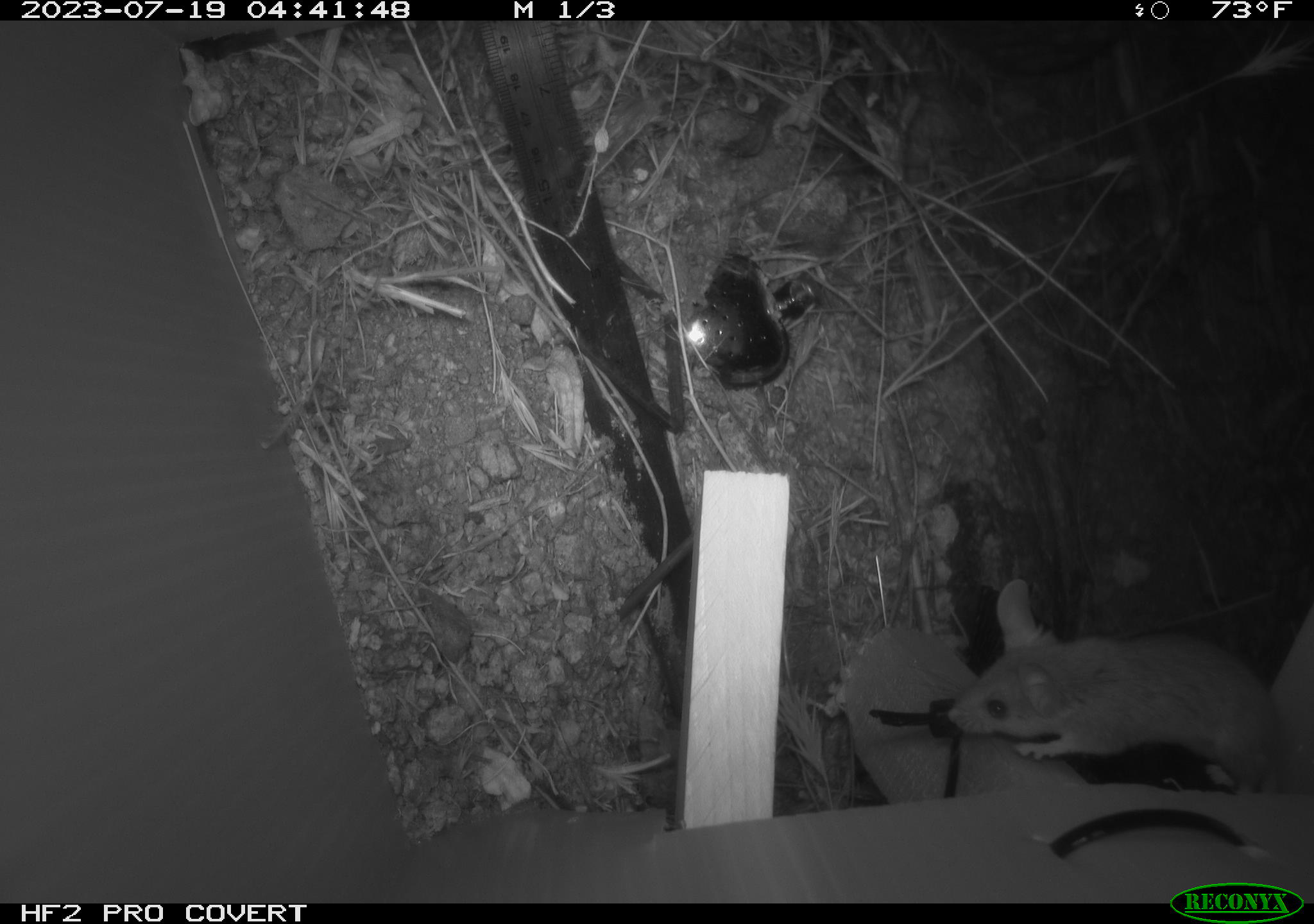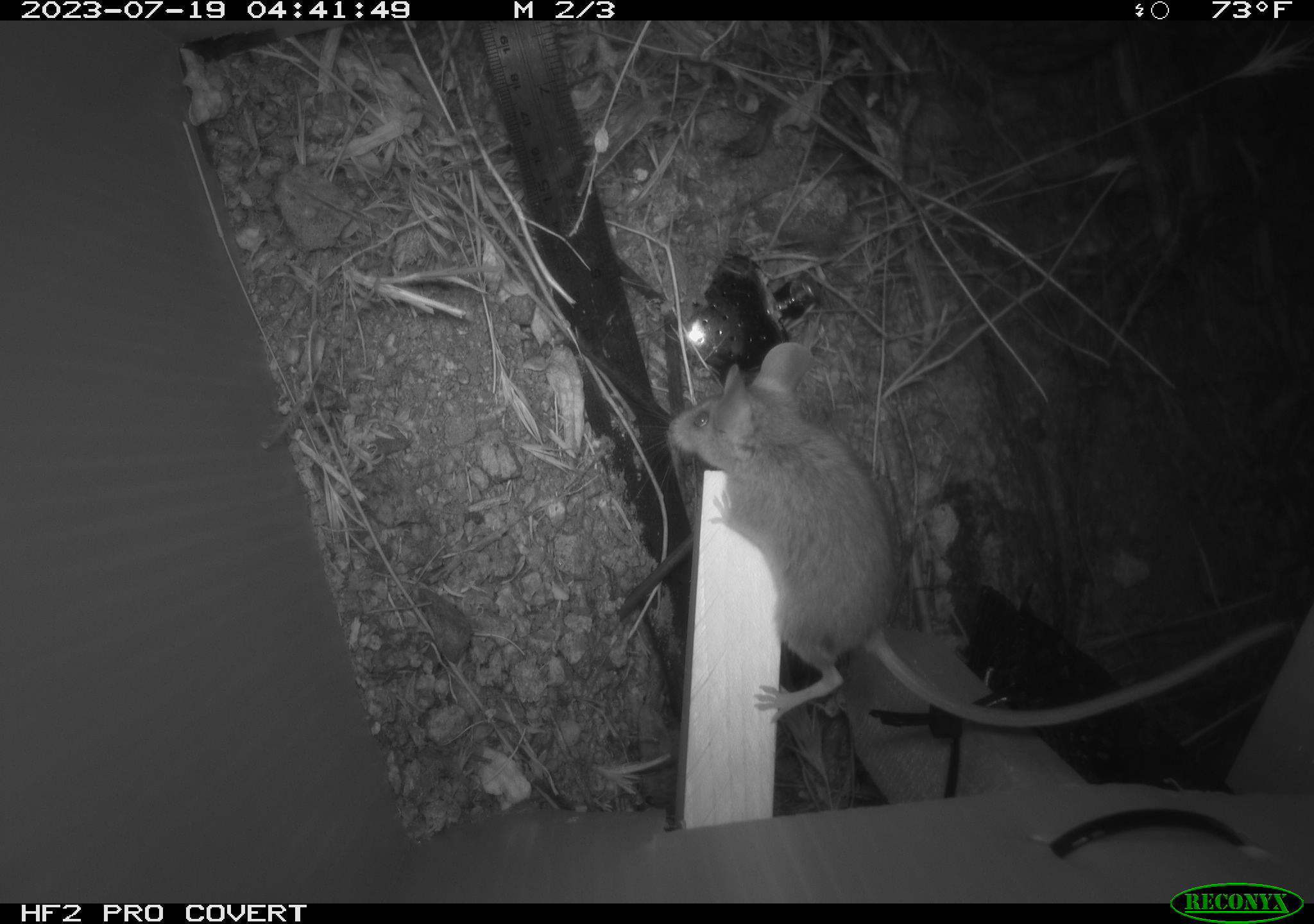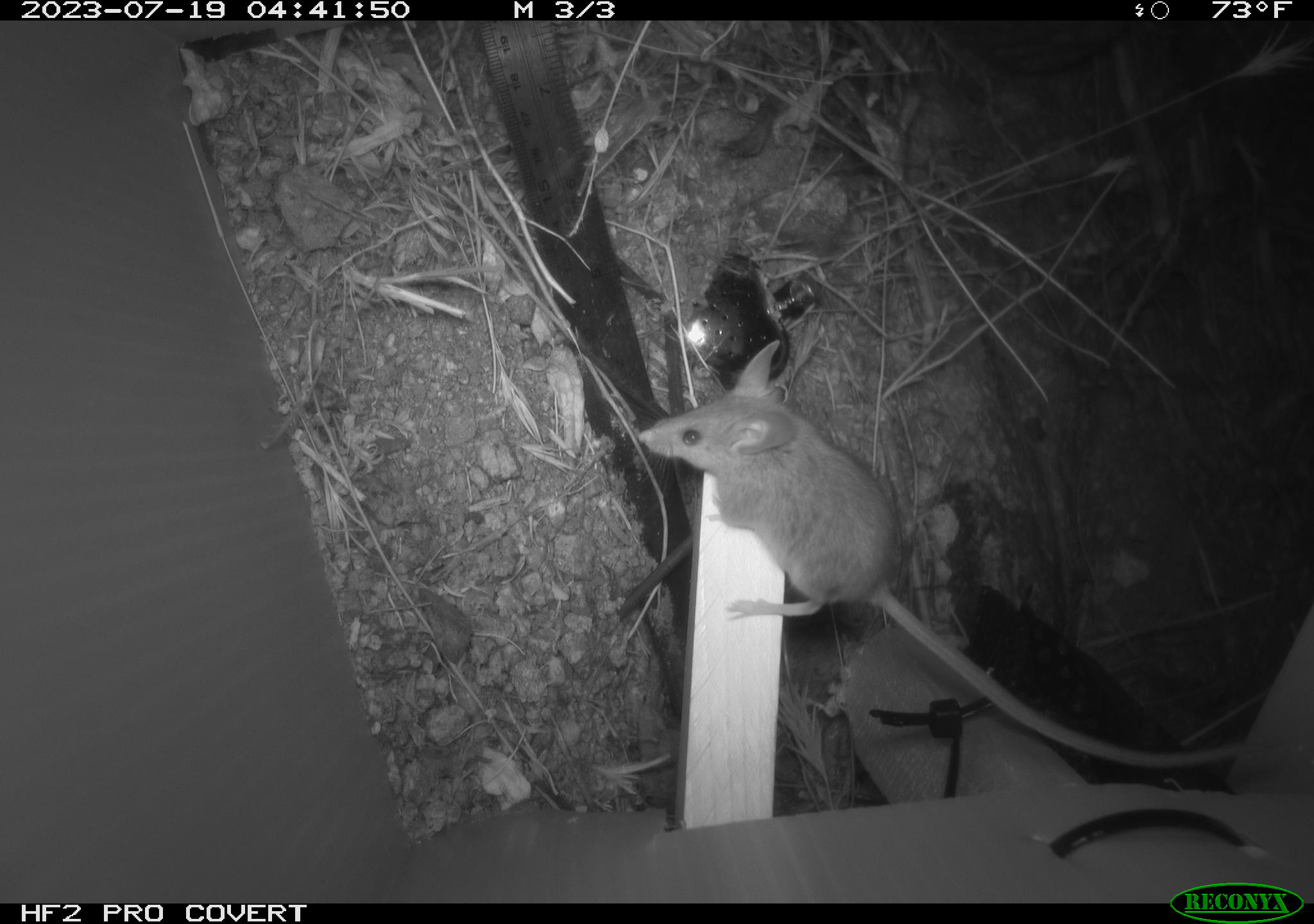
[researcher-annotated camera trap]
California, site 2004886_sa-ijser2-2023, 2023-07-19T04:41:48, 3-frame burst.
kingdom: Animalia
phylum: Chordata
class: Mammalia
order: Rodentia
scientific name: Rodentia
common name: mouse species